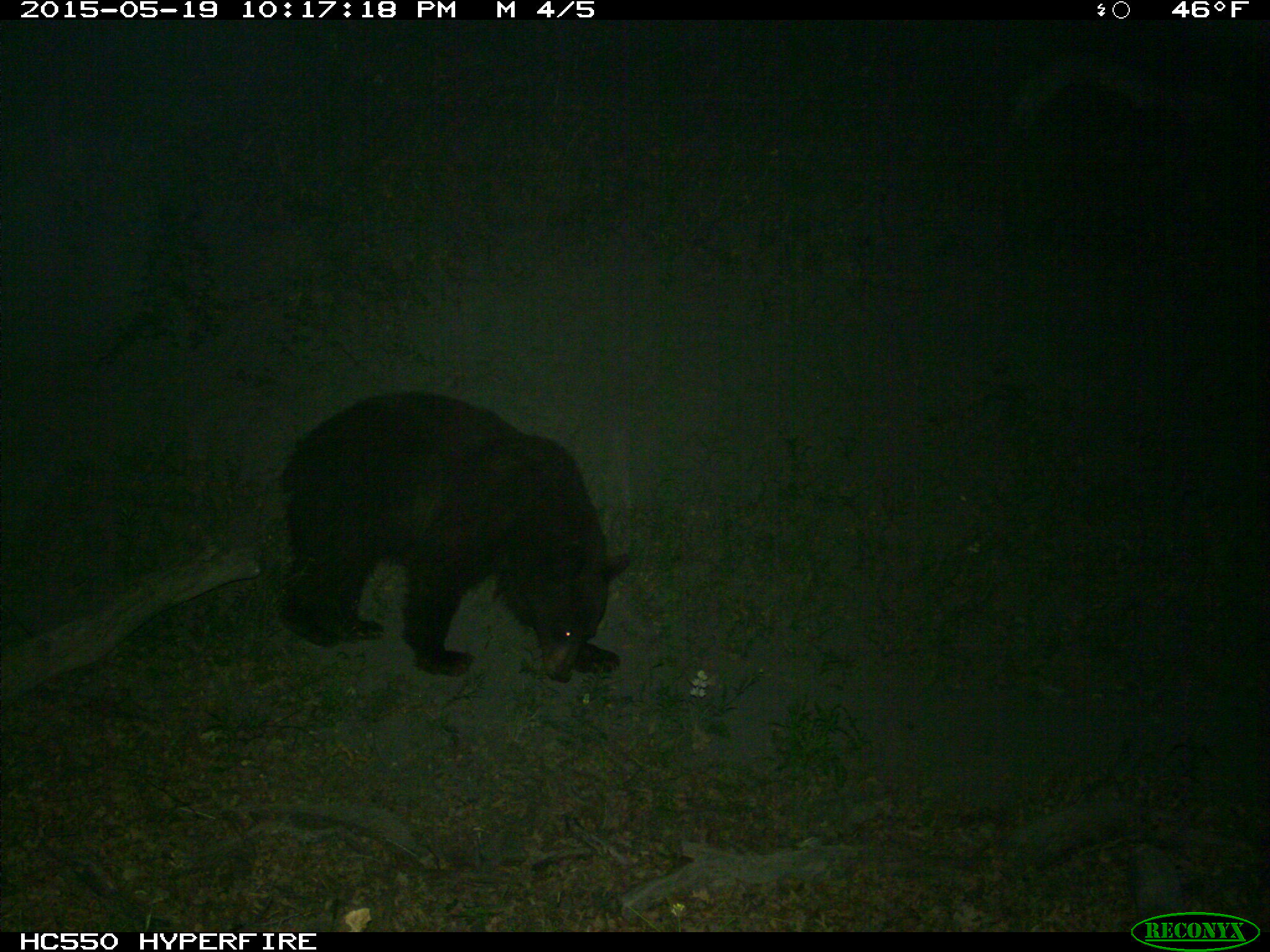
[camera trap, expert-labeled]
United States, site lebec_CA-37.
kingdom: Animalia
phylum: Chordata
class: Mammalia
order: Carnivora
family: Ursidae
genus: Ursus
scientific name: Ursus americanus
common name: american black bear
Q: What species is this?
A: Ursus americanus (american black bear).